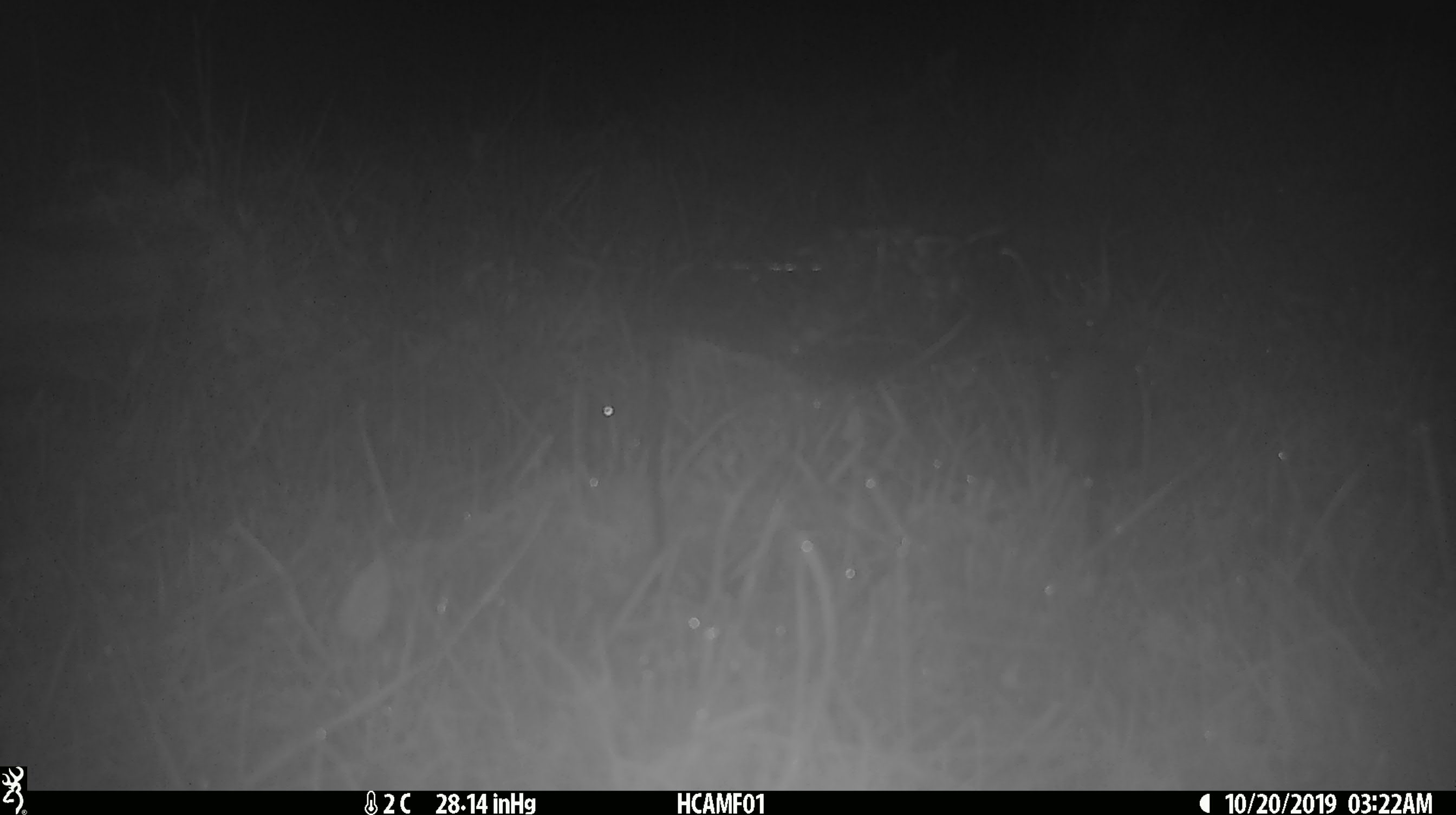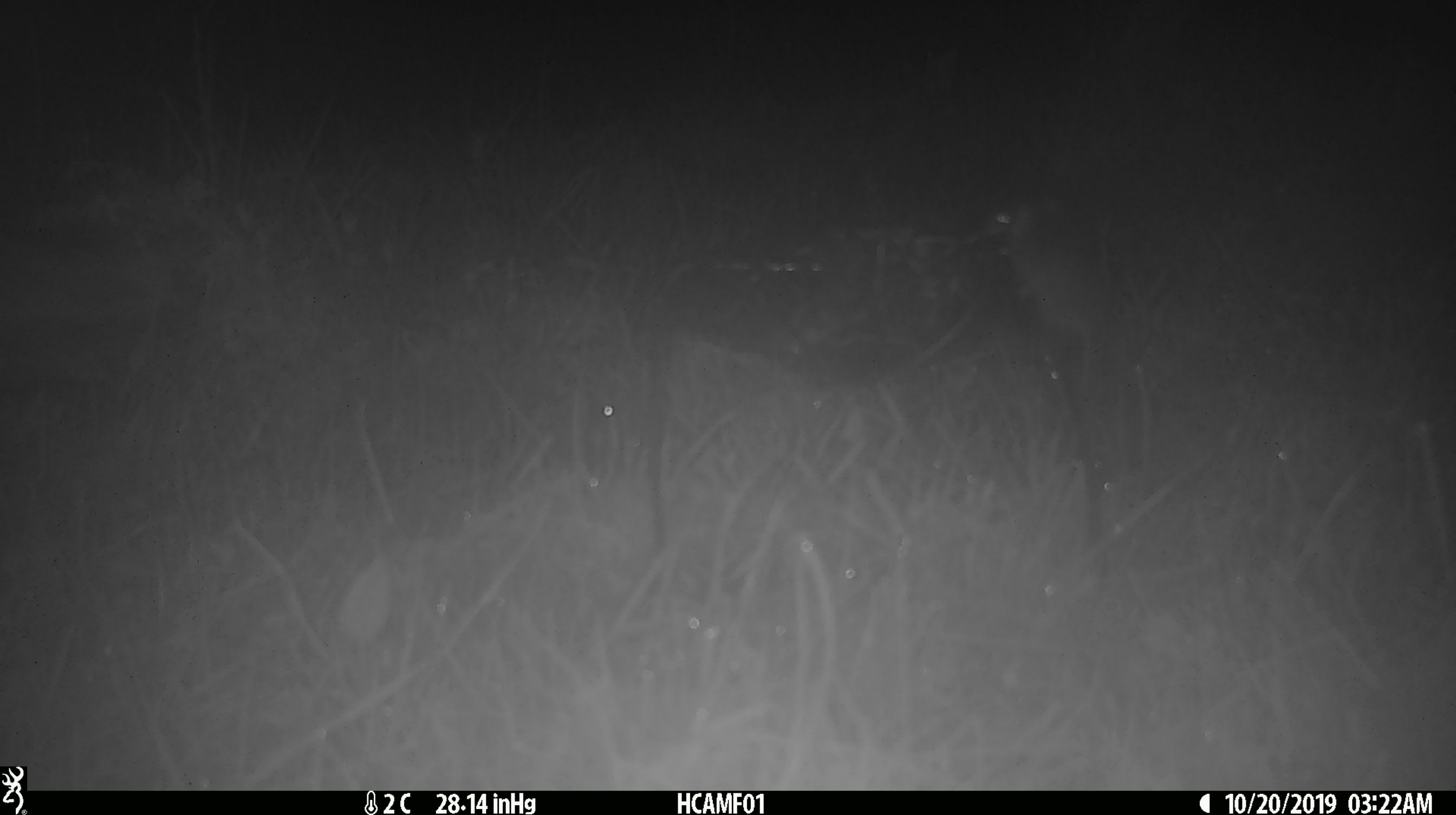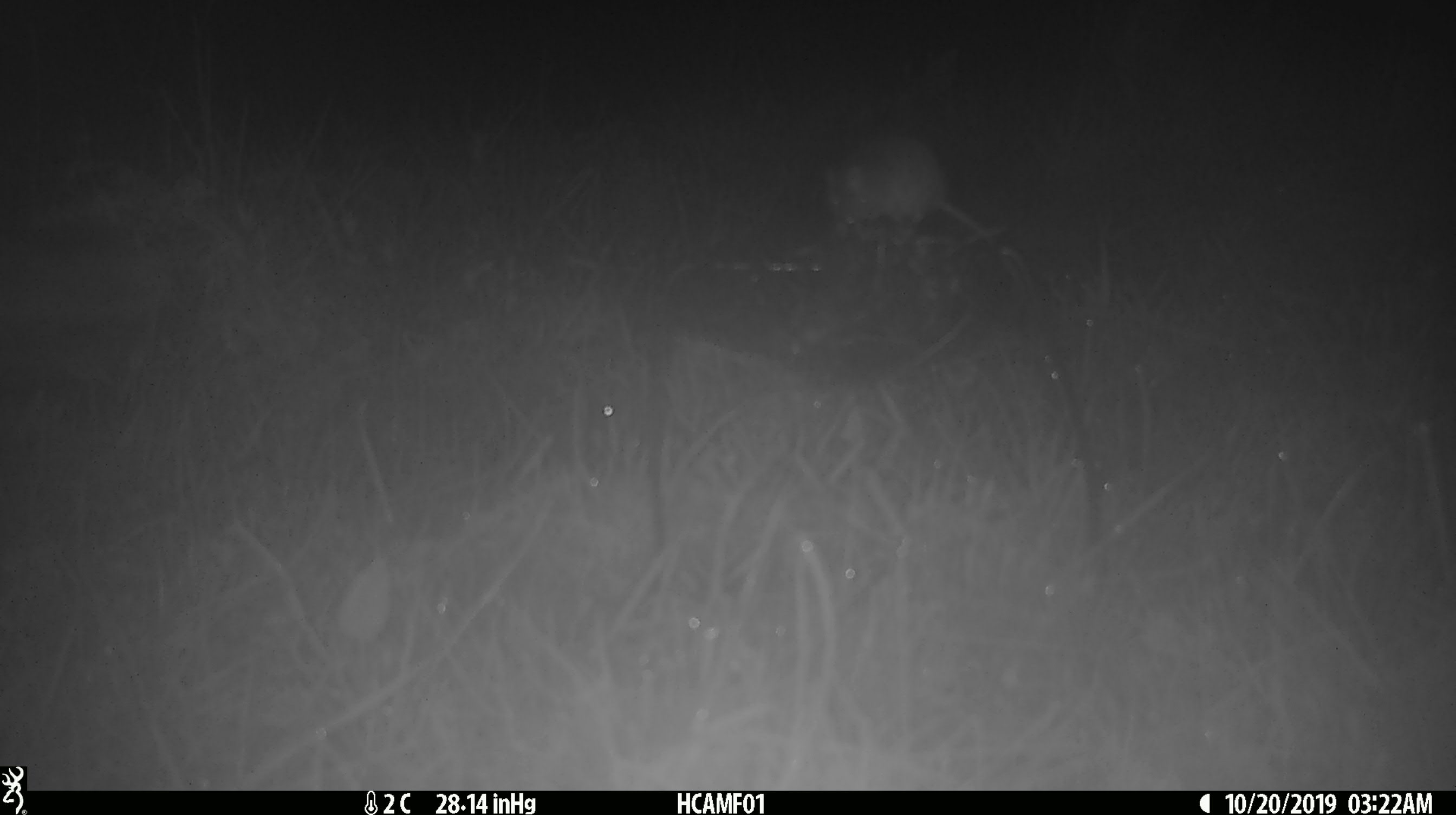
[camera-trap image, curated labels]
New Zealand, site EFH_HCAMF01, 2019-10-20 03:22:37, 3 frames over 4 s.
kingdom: Animalia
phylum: Chordata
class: Mammalia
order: Rodentia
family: Muridae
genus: Mus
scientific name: Mus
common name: mouse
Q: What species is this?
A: Mouse (Mus).